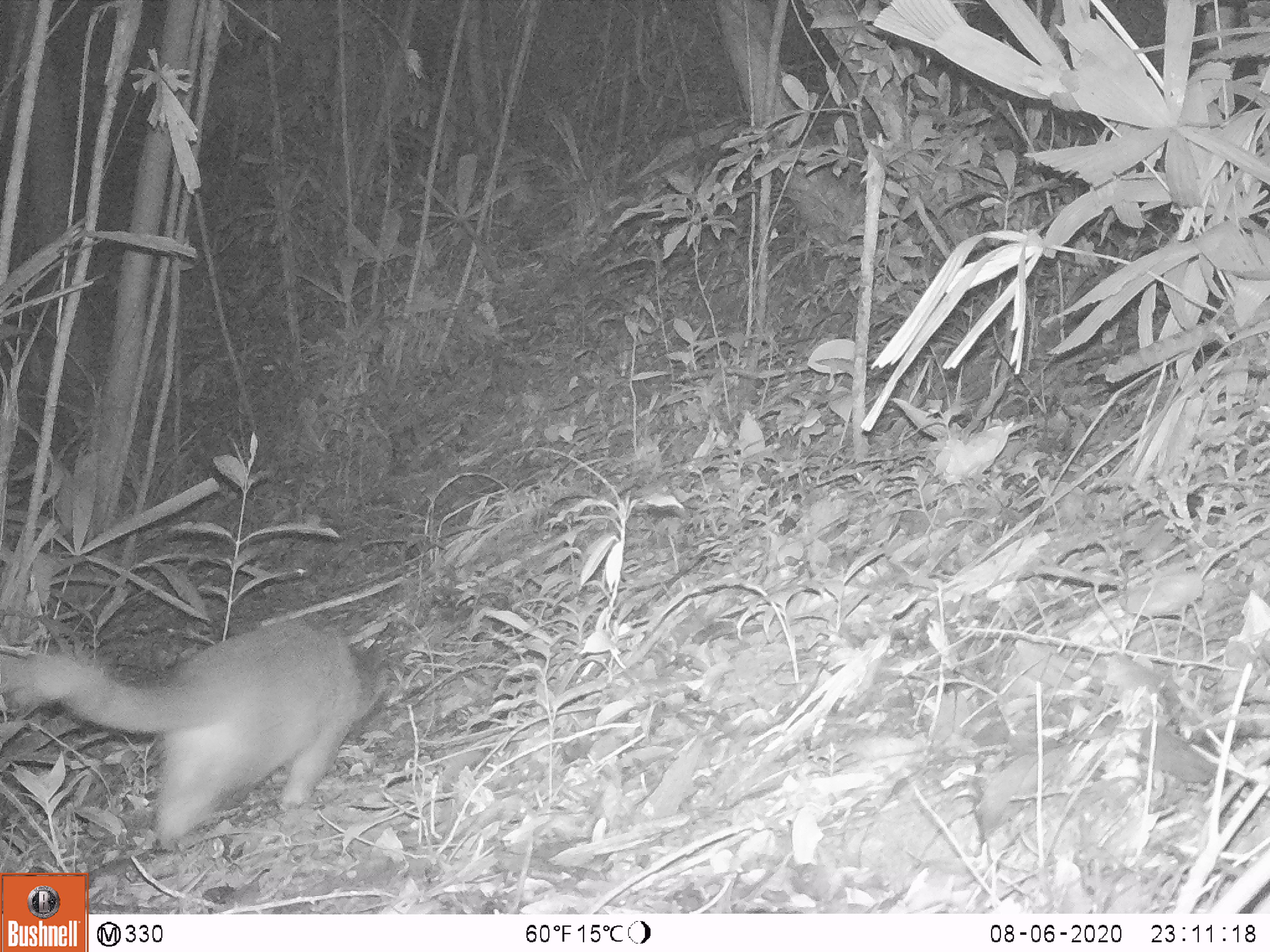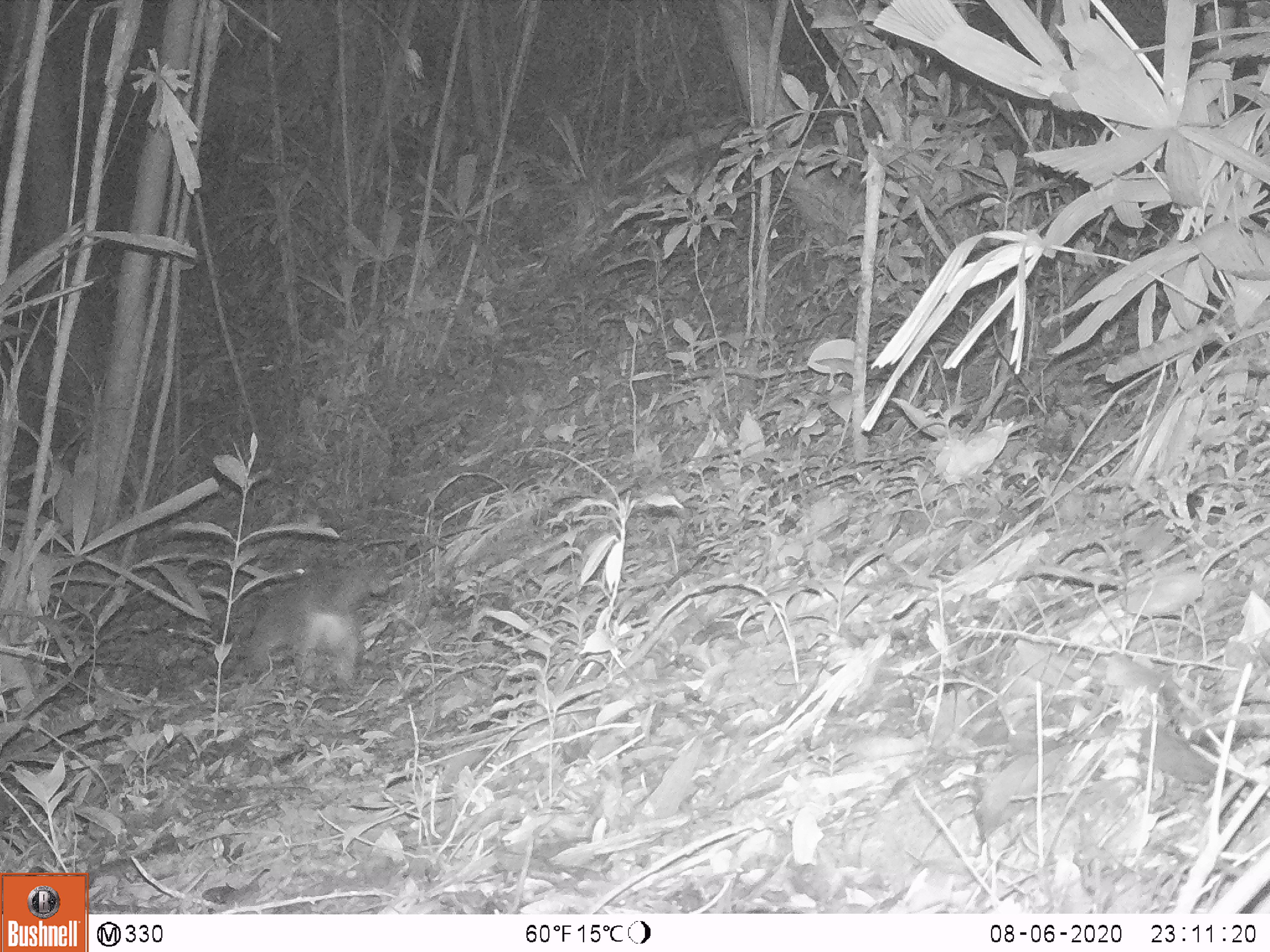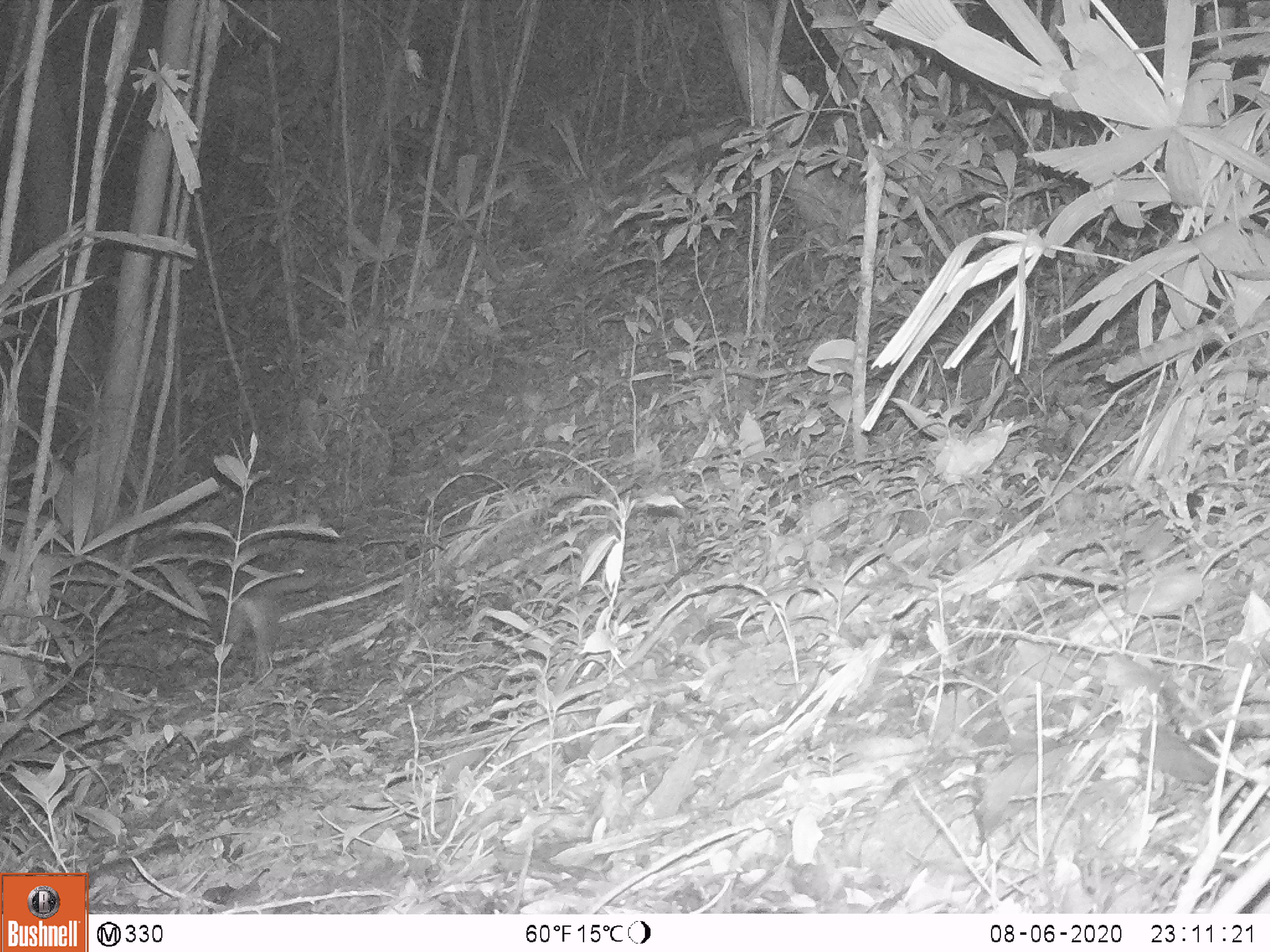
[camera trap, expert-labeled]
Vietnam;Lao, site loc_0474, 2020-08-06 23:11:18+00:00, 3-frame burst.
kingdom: Animalia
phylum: Chordata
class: Mammalia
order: Carnivora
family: Viverridae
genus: Paguma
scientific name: Paguma larvata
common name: masked palm civet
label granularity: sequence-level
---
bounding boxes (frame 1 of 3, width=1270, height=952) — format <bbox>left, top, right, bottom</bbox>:
masked palm civet: <bbox>0, 616, 386, 848</bbox>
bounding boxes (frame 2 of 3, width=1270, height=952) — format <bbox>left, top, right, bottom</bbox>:
masked palm civet: <bbox>246, 554, 372, 692</bbox>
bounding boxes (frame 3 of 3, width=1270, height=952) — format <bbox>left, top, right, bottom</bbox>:
masked palm civet: <bbox>225, 575, 315, 674</bbox>